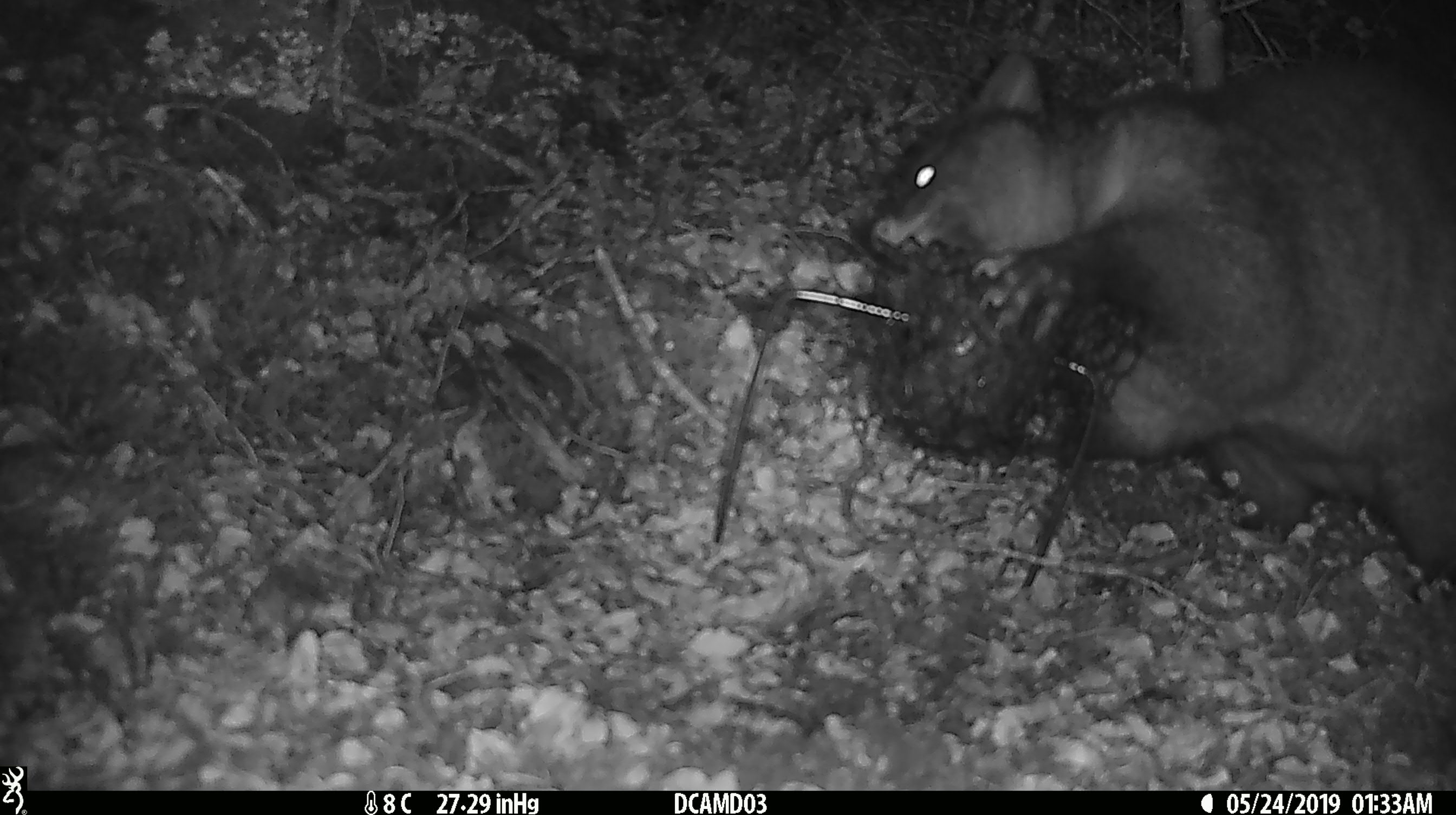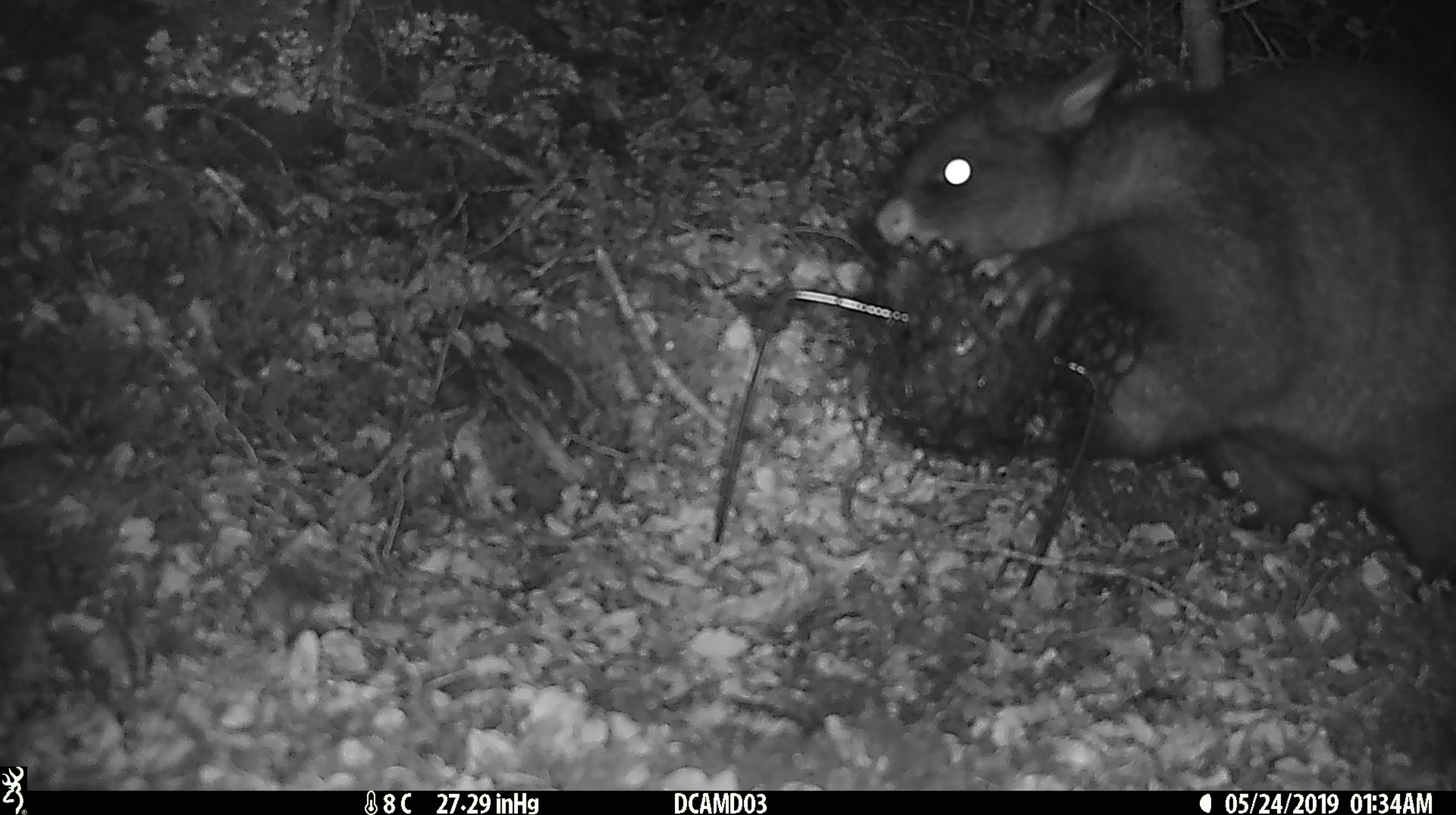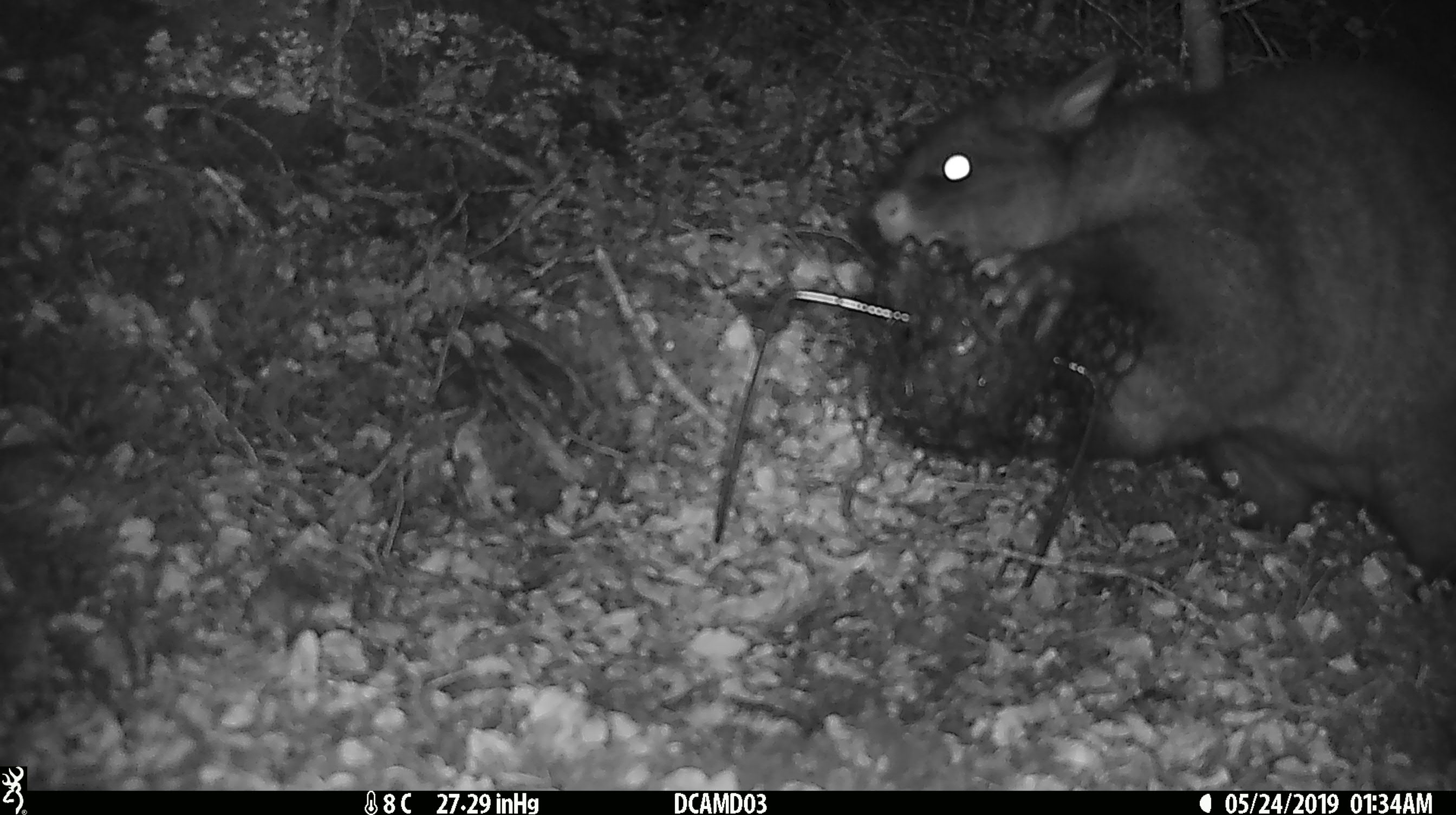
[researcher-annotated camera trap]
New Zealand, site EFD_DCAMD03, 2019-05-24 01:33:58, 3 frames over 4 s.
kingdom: Animalia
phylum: Chordata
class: Mammalia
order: Diprotodontia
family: Phalangeridae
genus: Trichosurus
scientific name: Trichosurus vulpecula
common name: common brushtail possum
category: possum